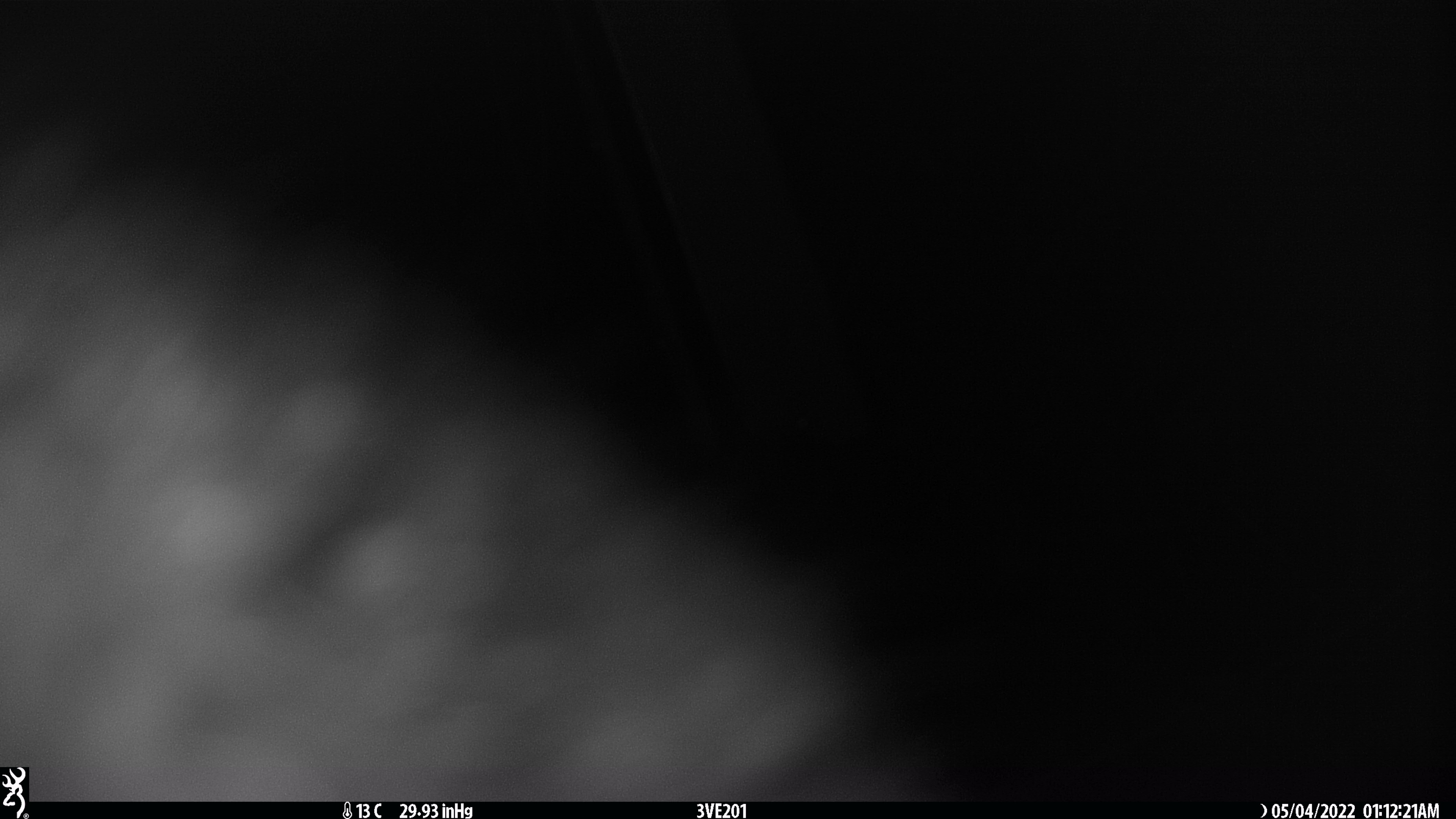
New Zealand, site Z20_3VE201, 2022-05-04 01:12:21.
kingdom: Animalia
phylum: Chordata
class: Mammalia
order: Diprotodontia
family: Phalangeridae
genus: Trichosurus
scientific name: Trichosurus vulpecula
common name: common brushtail possum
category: possum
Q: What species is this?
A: Possum (common brushtail possum) (Trichosurus vulpecula).